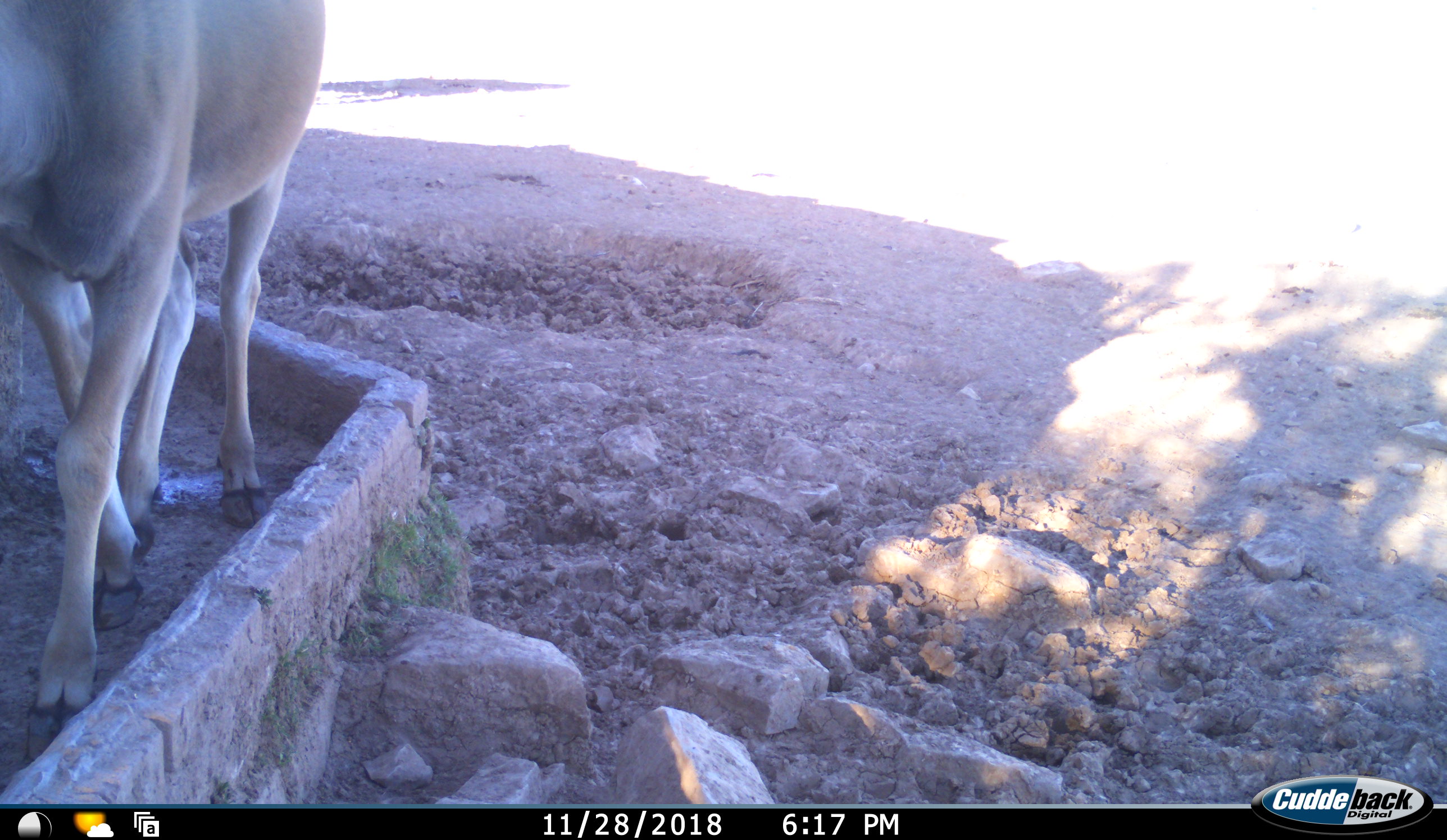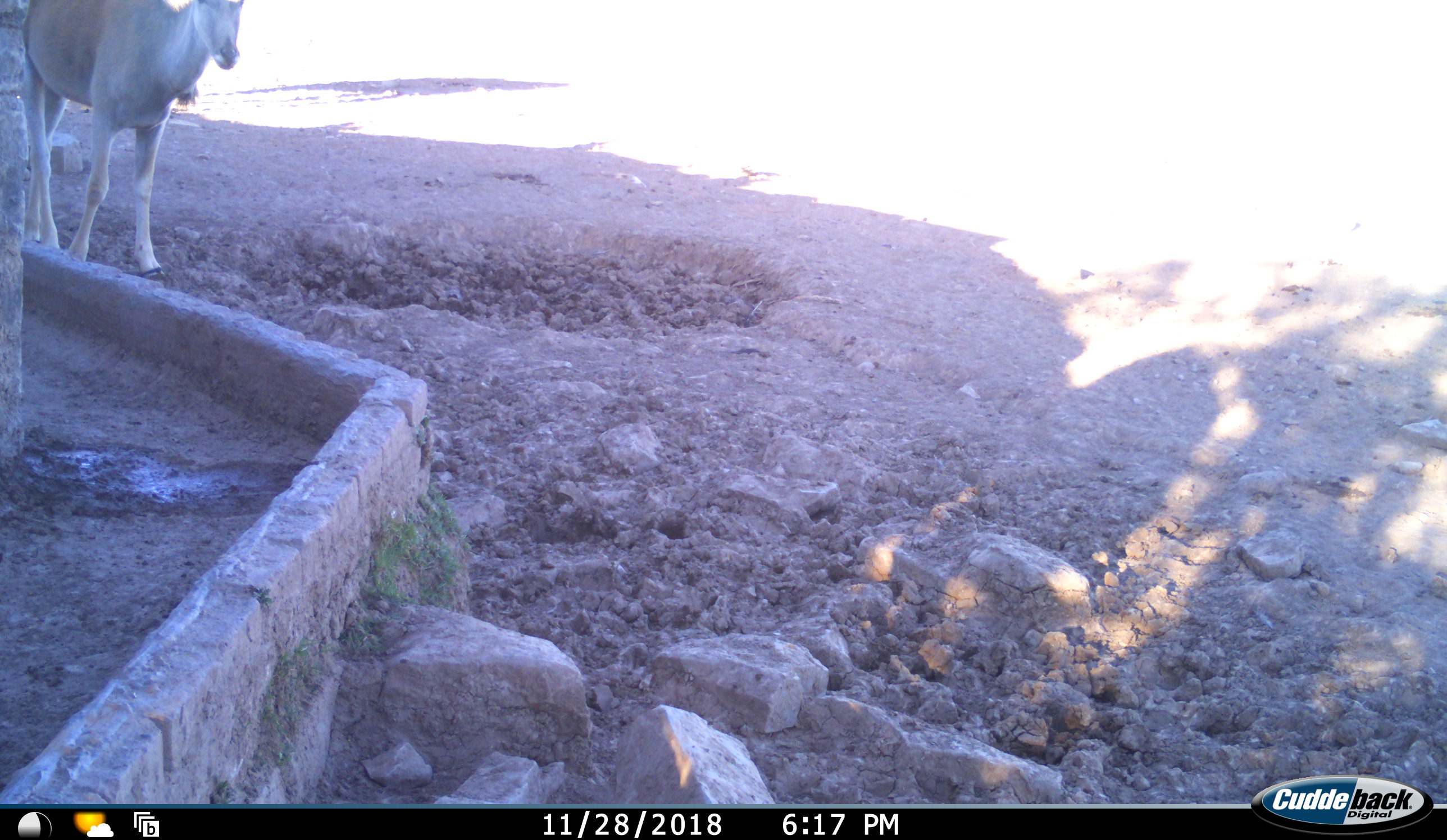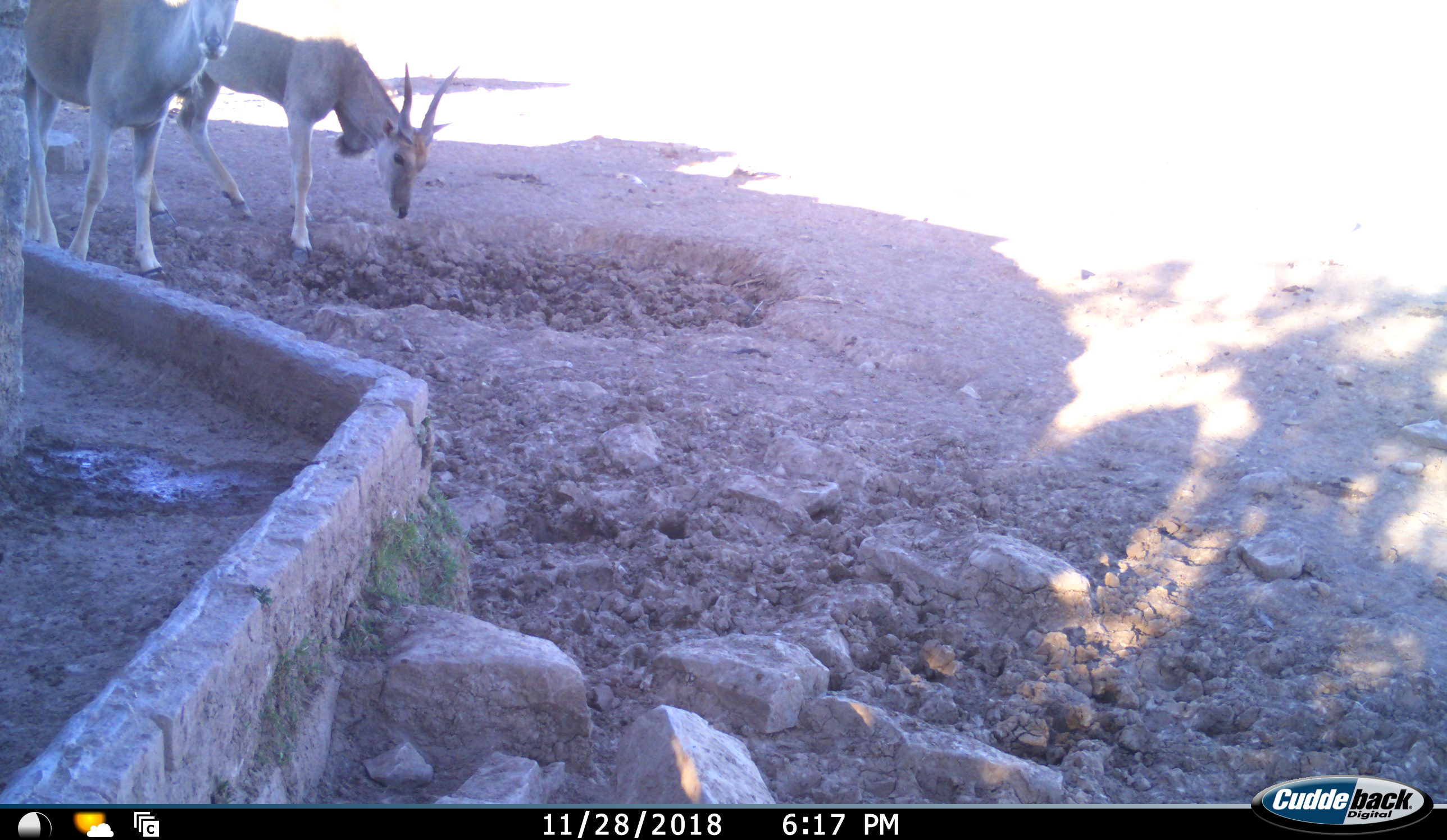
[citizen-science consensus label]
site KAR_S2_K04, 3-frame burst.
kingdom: Animalia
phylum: Chordata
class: Mammalia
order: Artiodactyla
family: Bovidae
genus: Tragelaphus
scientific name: Tragelaphus oryx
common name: eland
Eland (Tragelaphus oryx), count 3. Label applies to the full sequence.